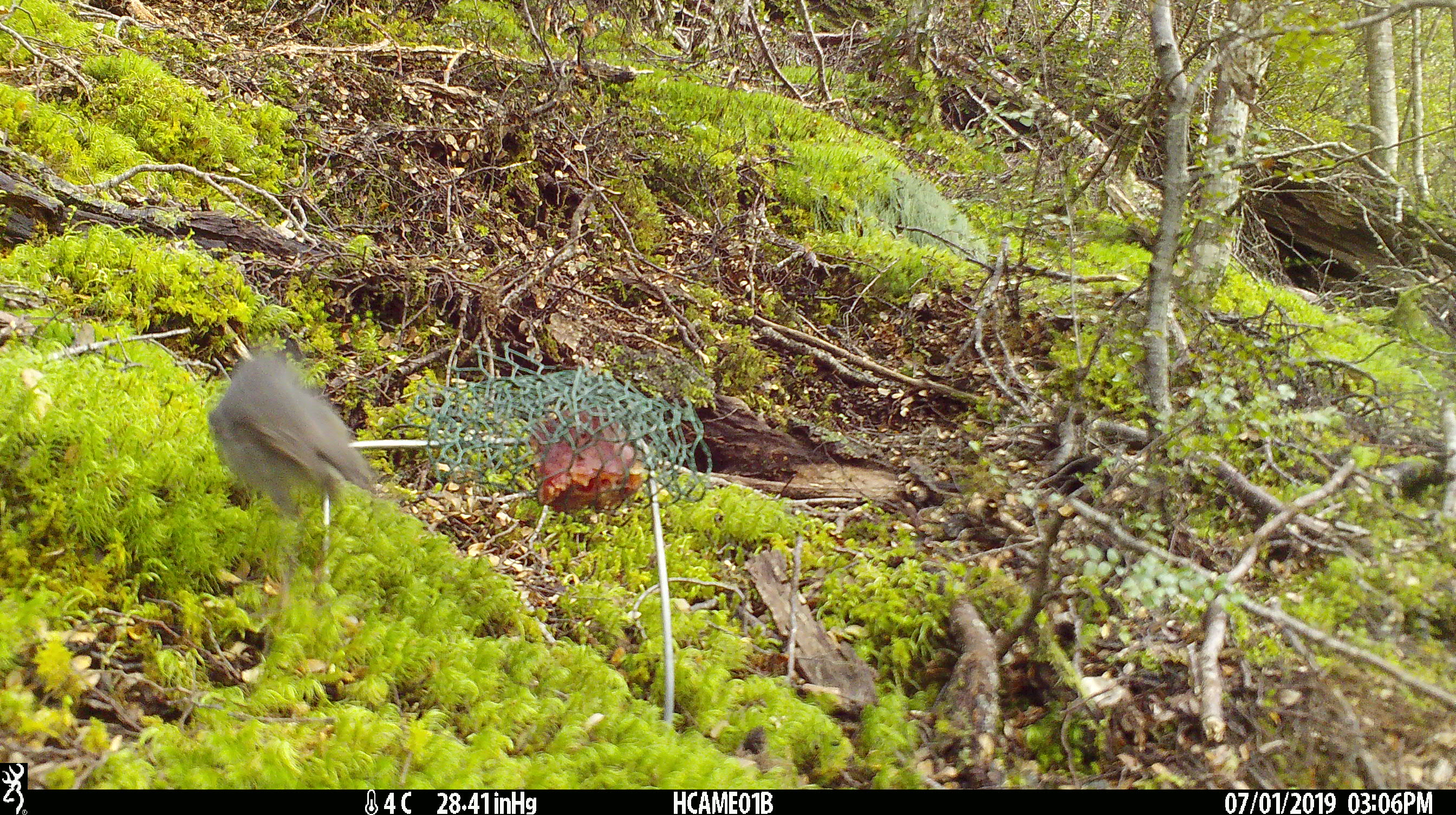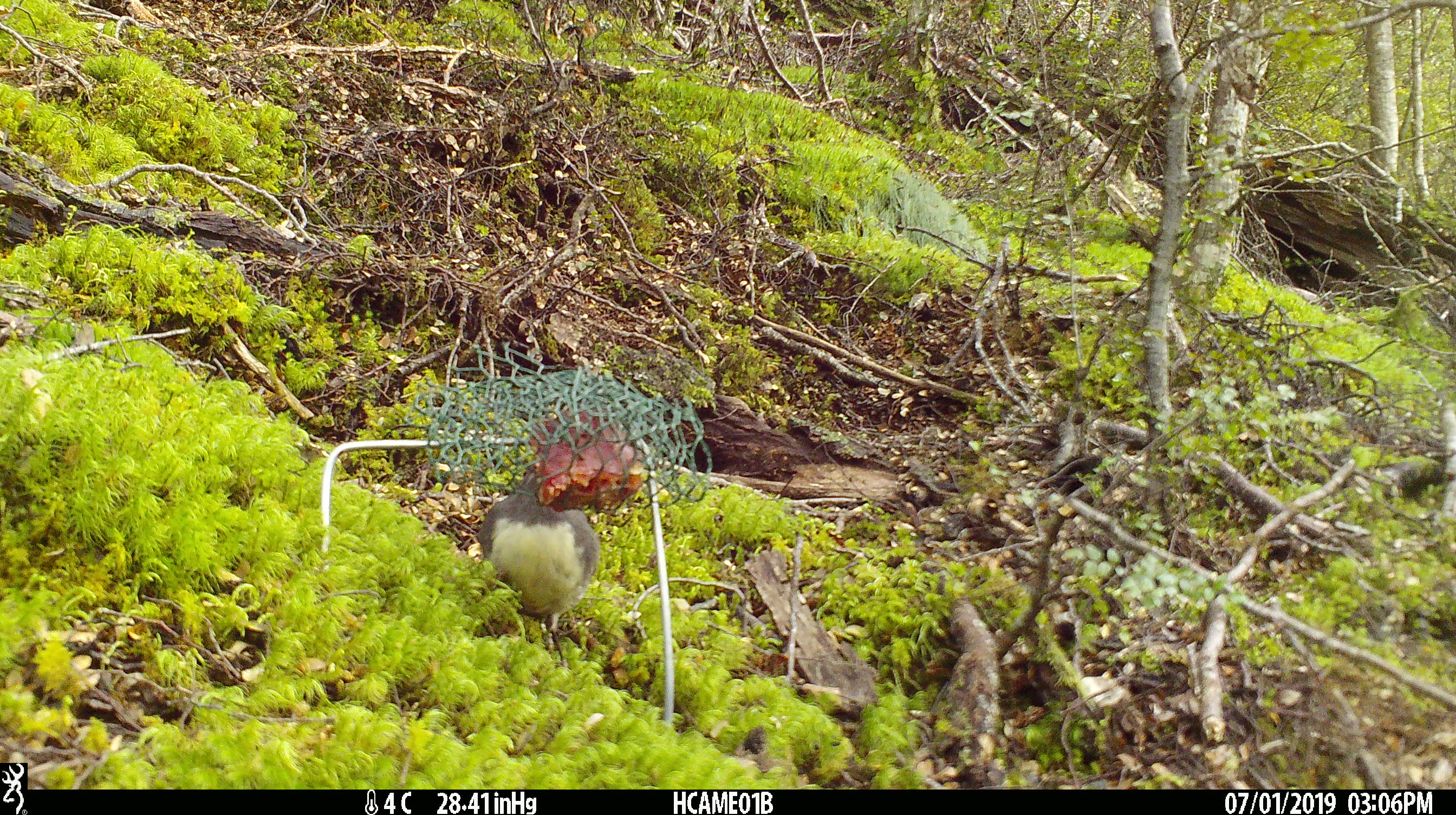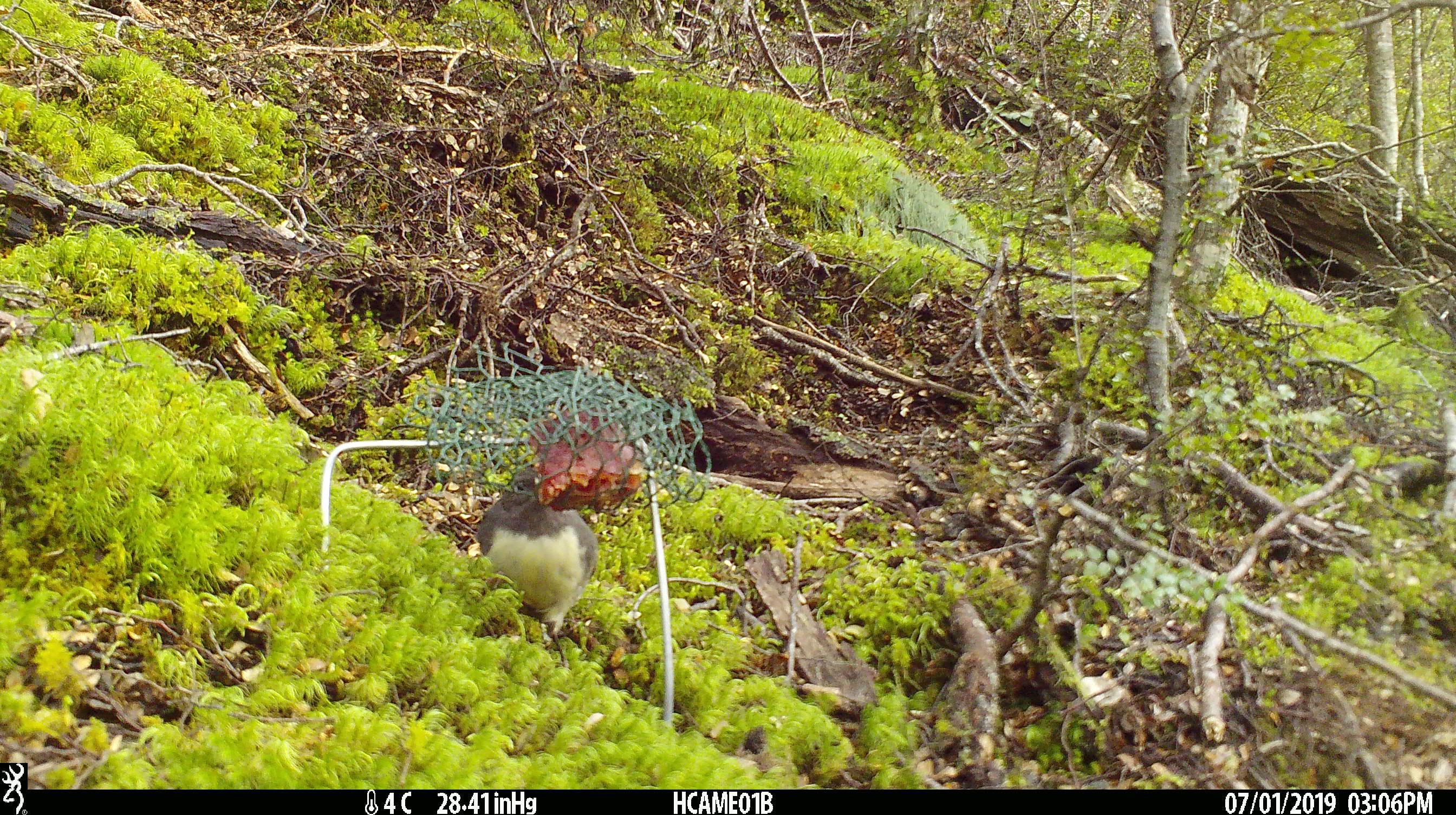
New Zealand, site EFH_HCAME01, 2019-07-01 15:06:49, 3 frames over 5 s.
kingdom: Animalia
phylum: Chordata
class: Aves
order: Passeriformes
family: Petroicidae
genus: Petroica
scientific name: Petroica australis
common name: new zealand robin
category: robin